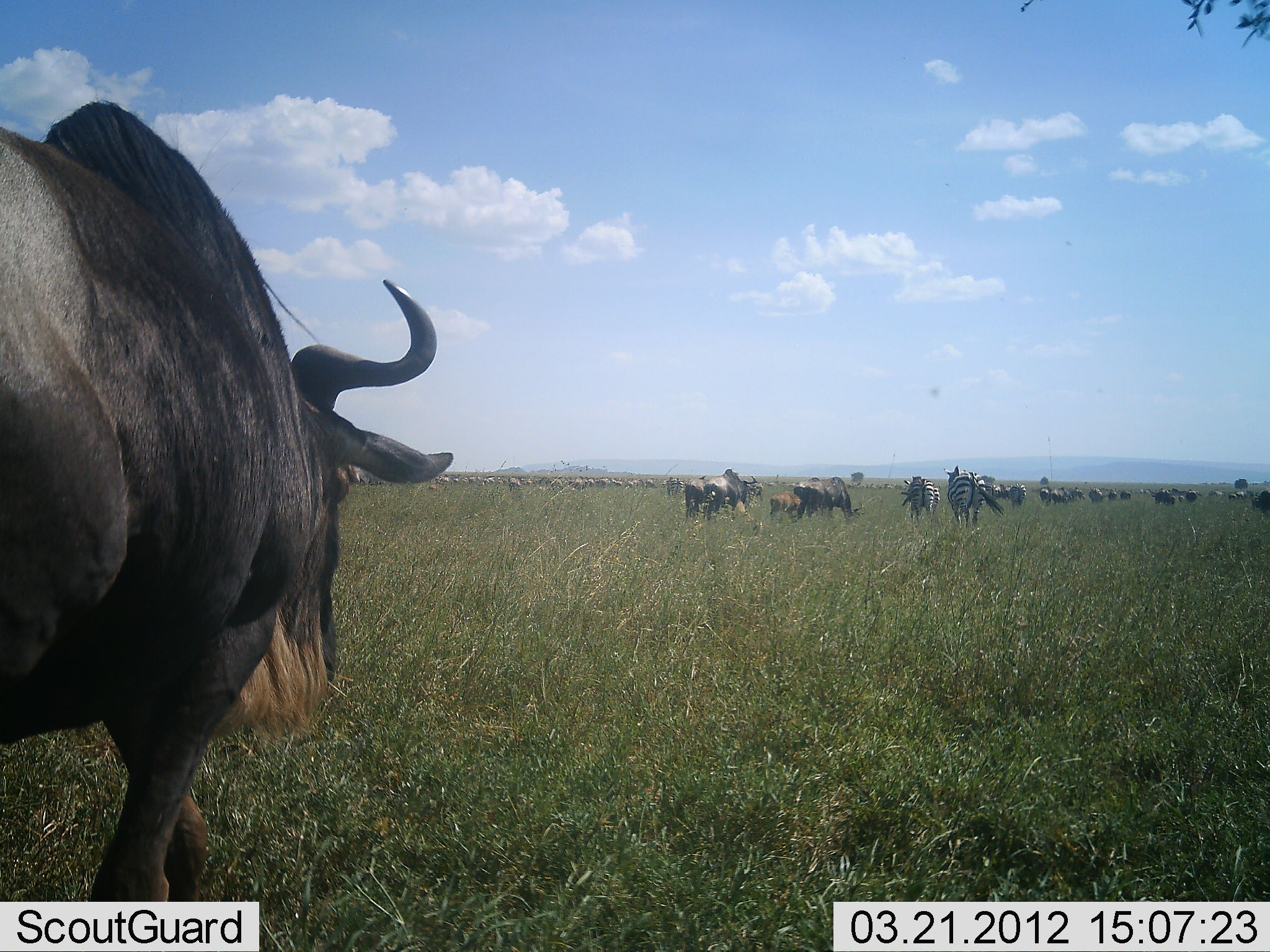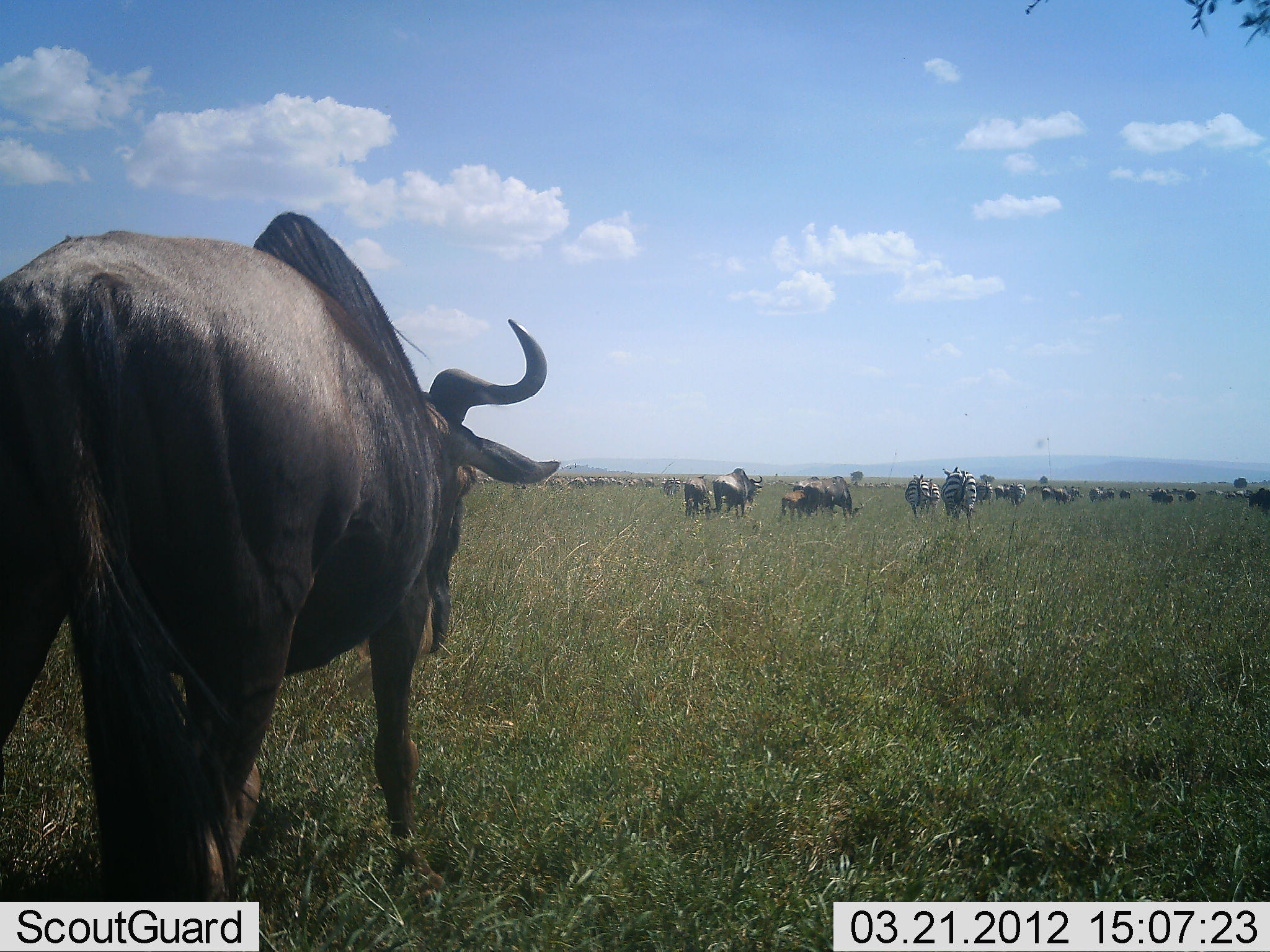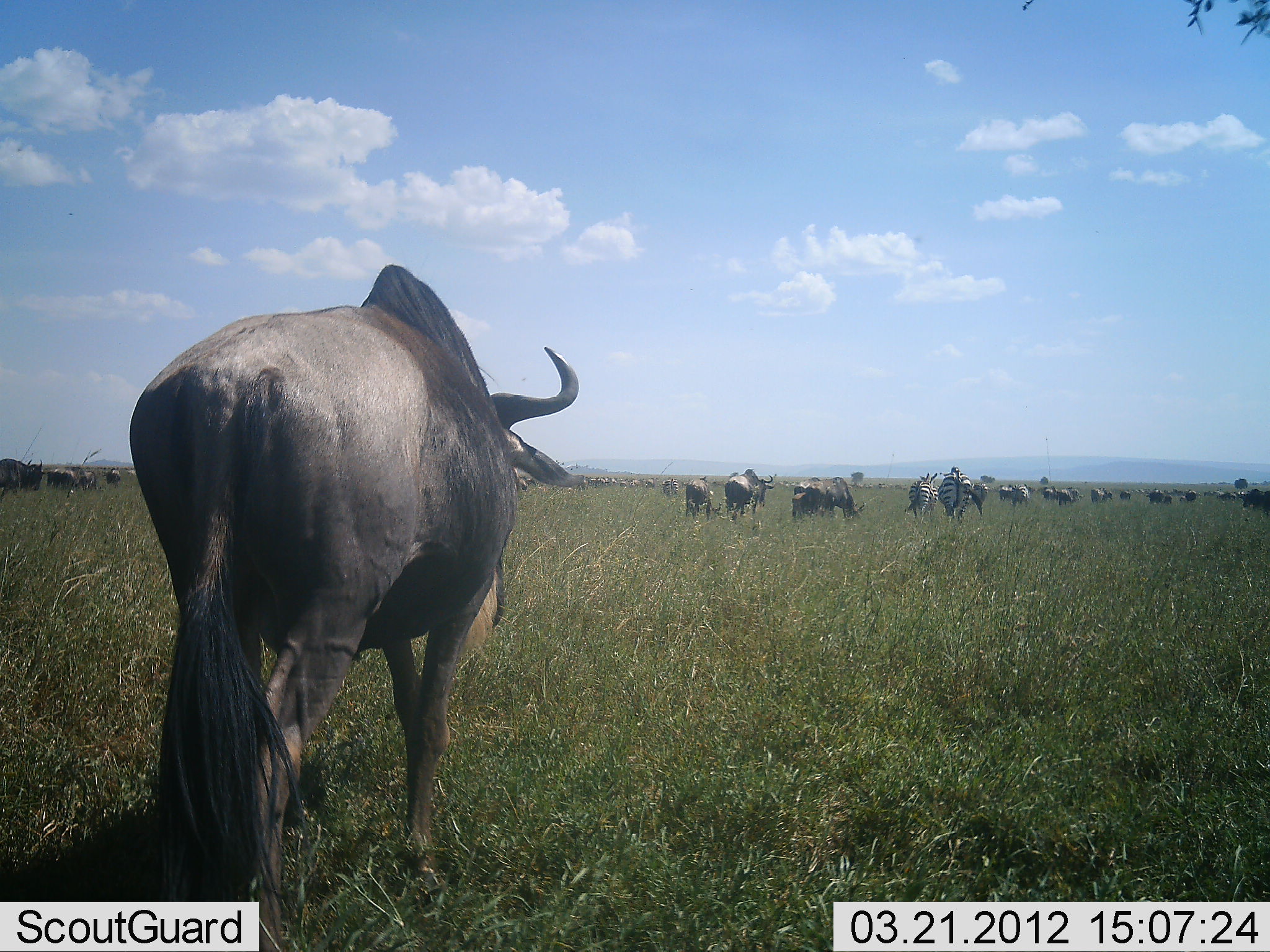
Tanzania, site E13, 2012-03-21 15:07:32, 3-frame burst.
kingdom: Animalia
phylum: Chordata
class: Mammalia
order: Artiodactyla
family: Bovidae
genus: Connochaetes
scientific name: Connochaetes taurinus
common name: blue wildebeest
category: wildebeest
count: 11-50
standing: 23%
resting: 0%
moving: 96%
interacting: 0%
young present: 31%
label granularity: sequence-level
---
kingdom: Animalia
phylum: Chordata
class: Mammalia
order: Perissodactyla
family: Equidae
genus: Equus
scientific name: Equus quagga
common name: plains zebra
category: zebra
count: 3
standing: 11%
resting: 0%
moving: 89%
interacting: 0%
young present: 0%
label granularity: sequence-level